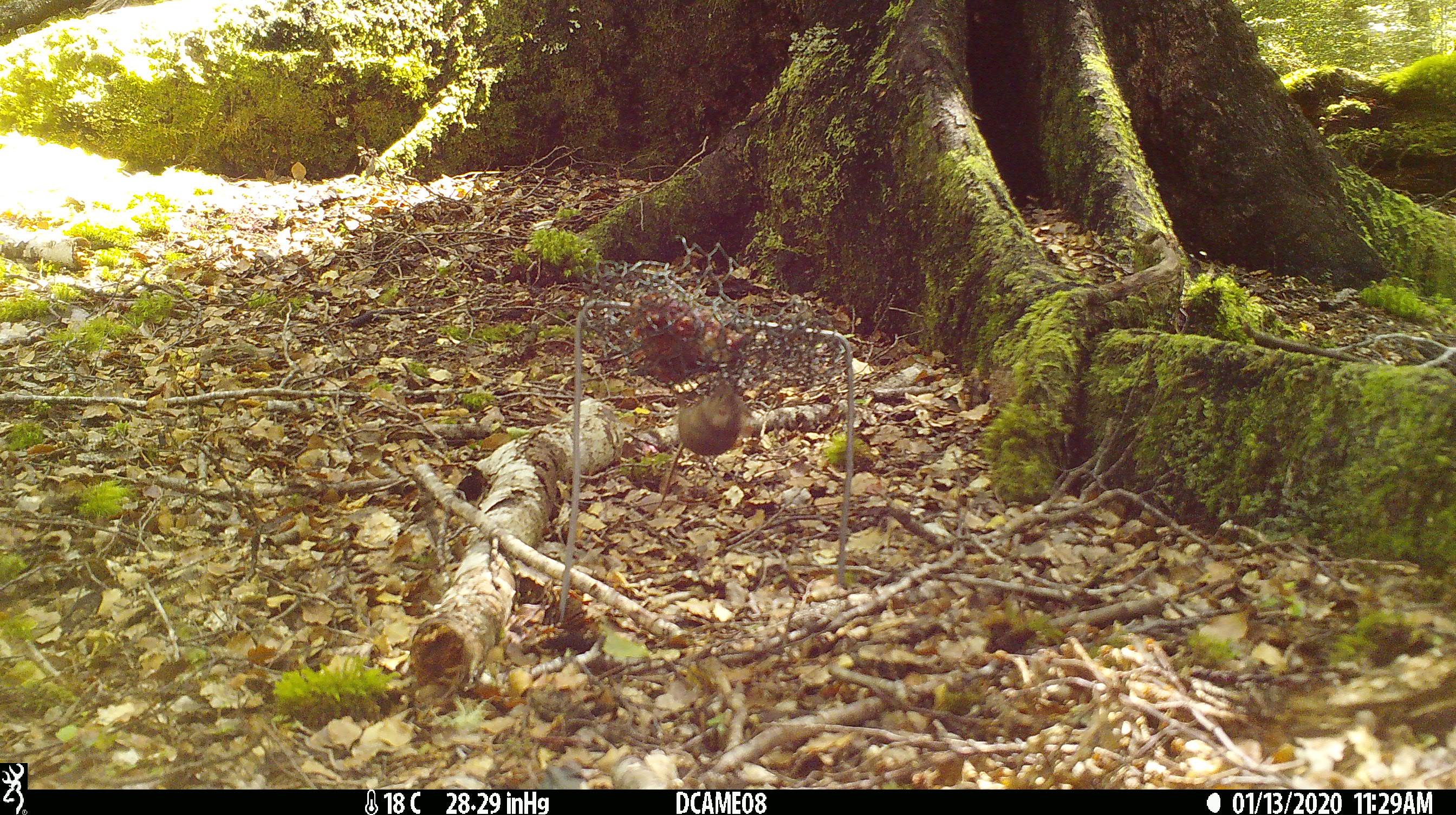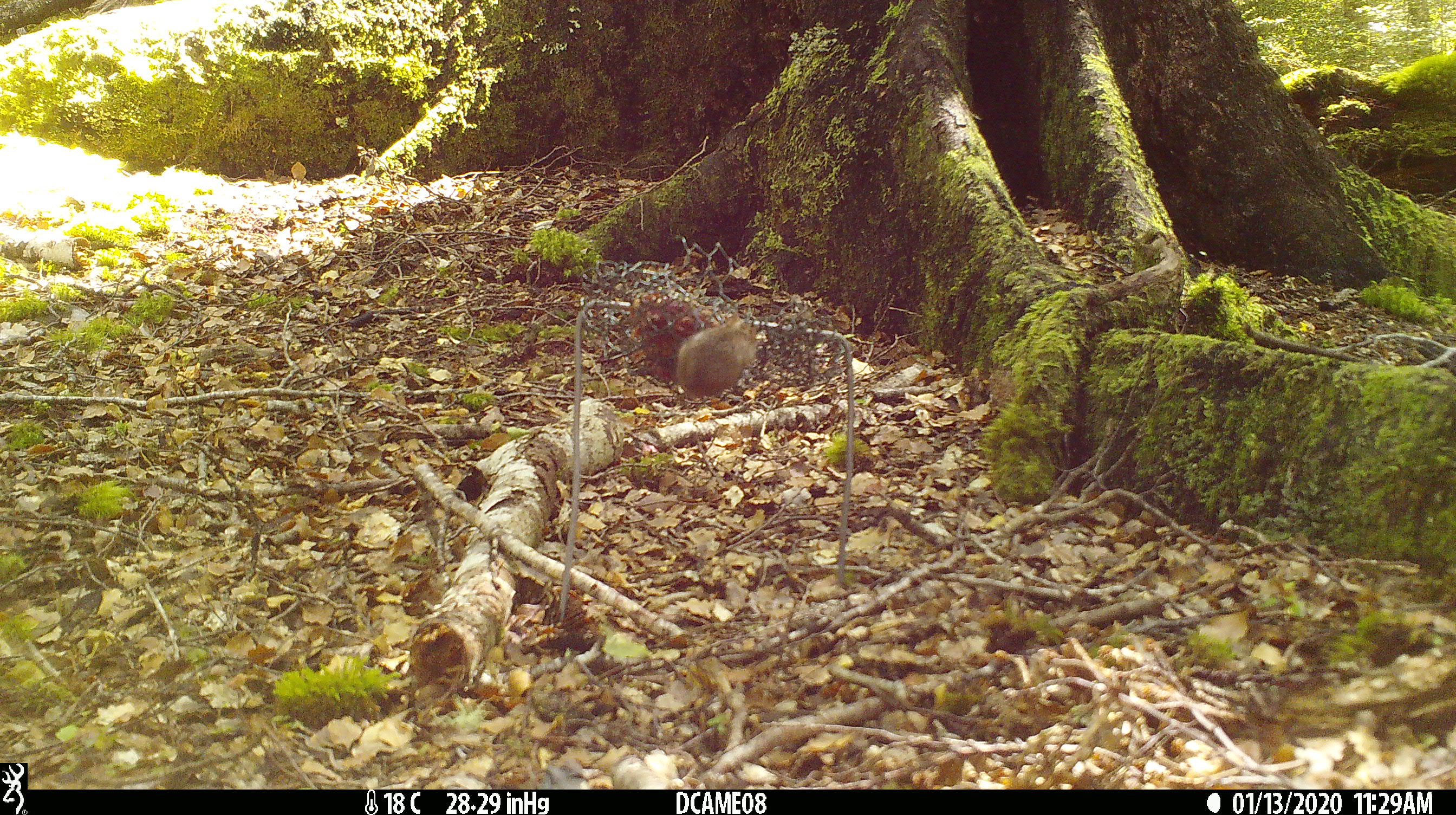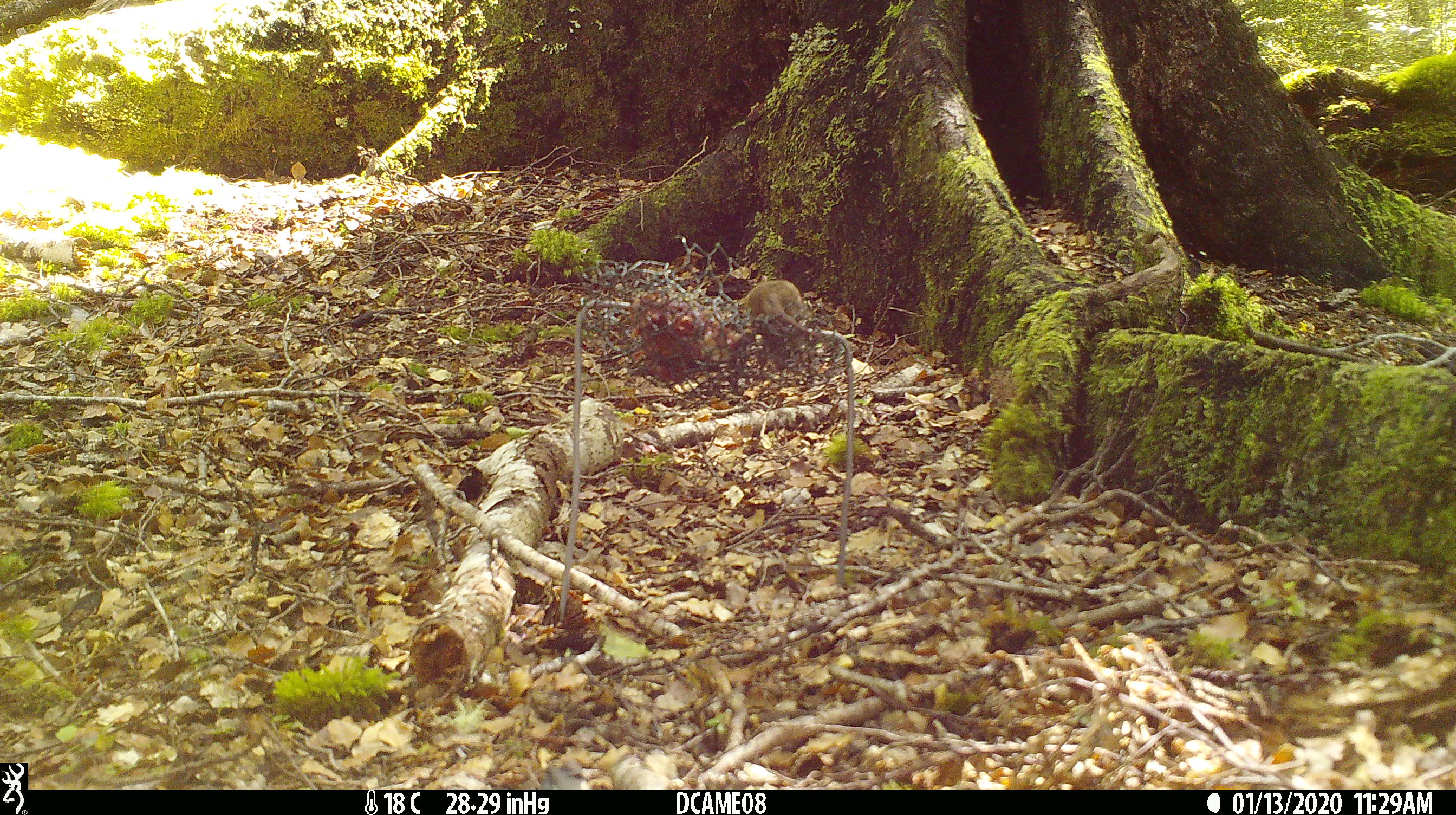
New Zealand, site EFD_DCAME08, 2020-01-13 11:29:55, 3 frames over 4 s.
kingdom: Animalia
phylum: Chordata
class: Mammalia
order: Rodentia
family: Muridae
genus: Mus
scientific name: Mus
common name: mouse